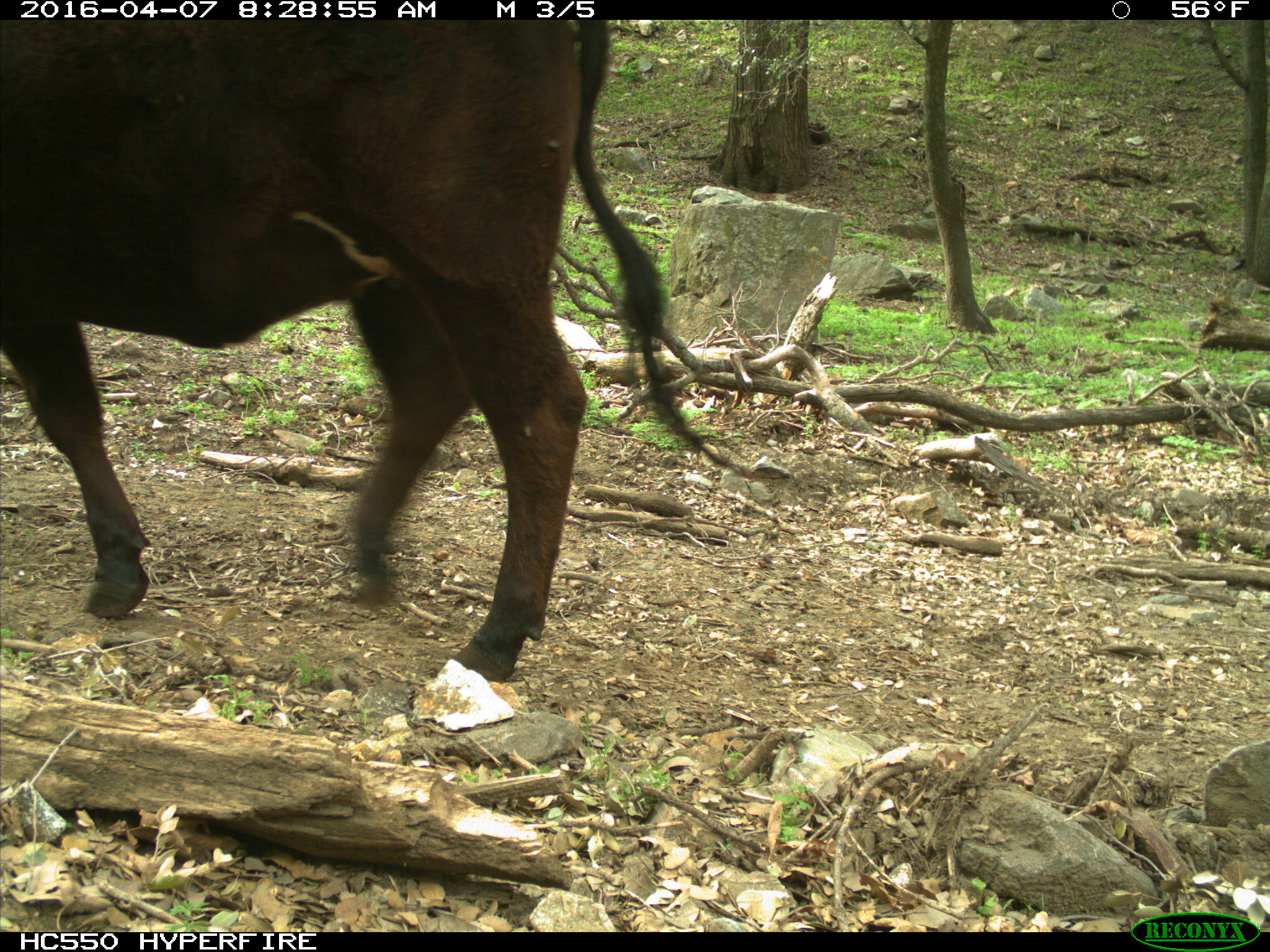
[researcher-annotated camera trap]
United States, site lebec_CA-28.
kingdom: Animalia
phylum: Chordata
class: Mammalia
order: Artiodactyla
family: Bovidae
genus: Bos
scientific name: Bos taurus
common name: domestic cow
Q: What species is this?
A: Bos taurus (domestic cow).